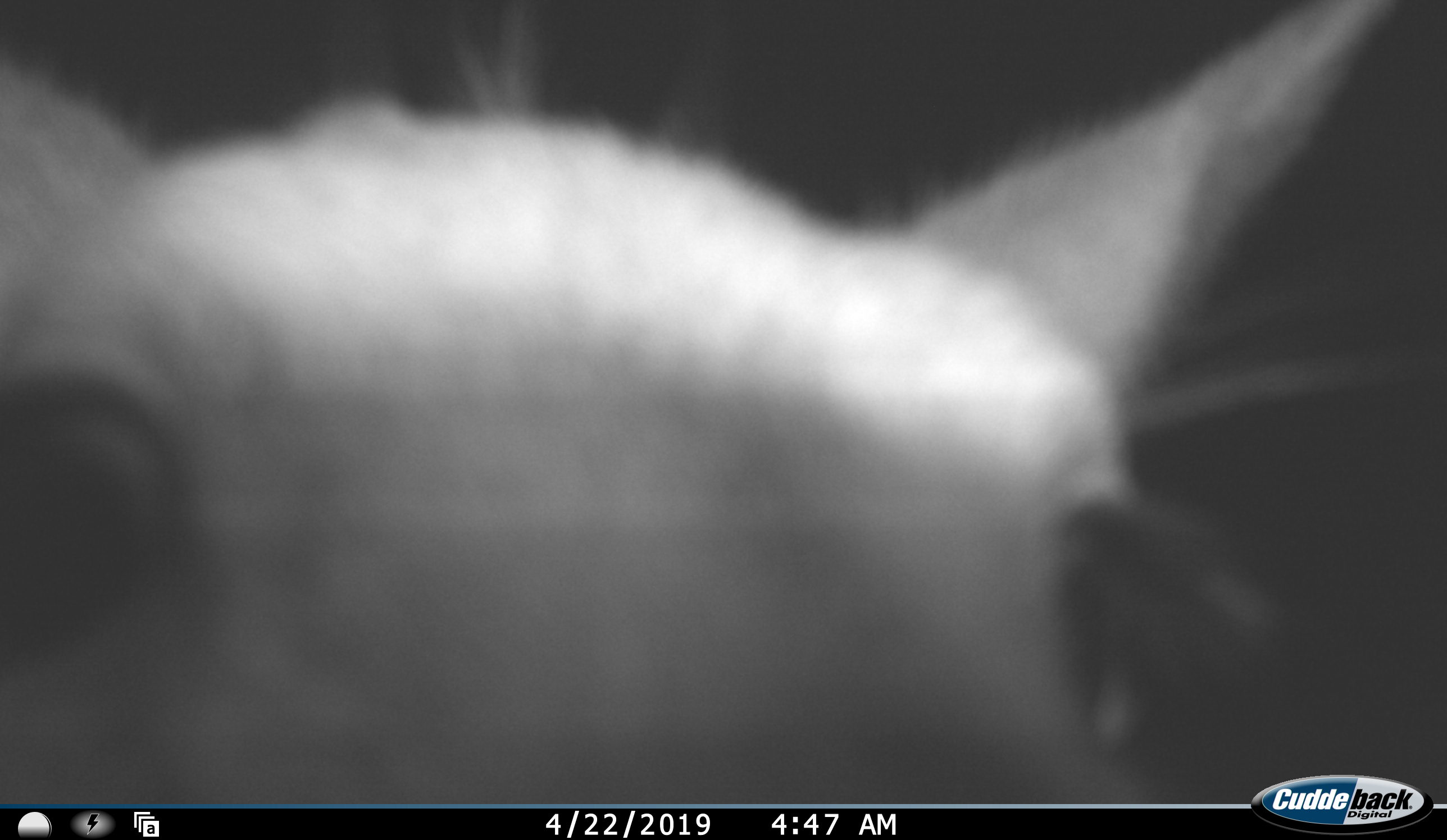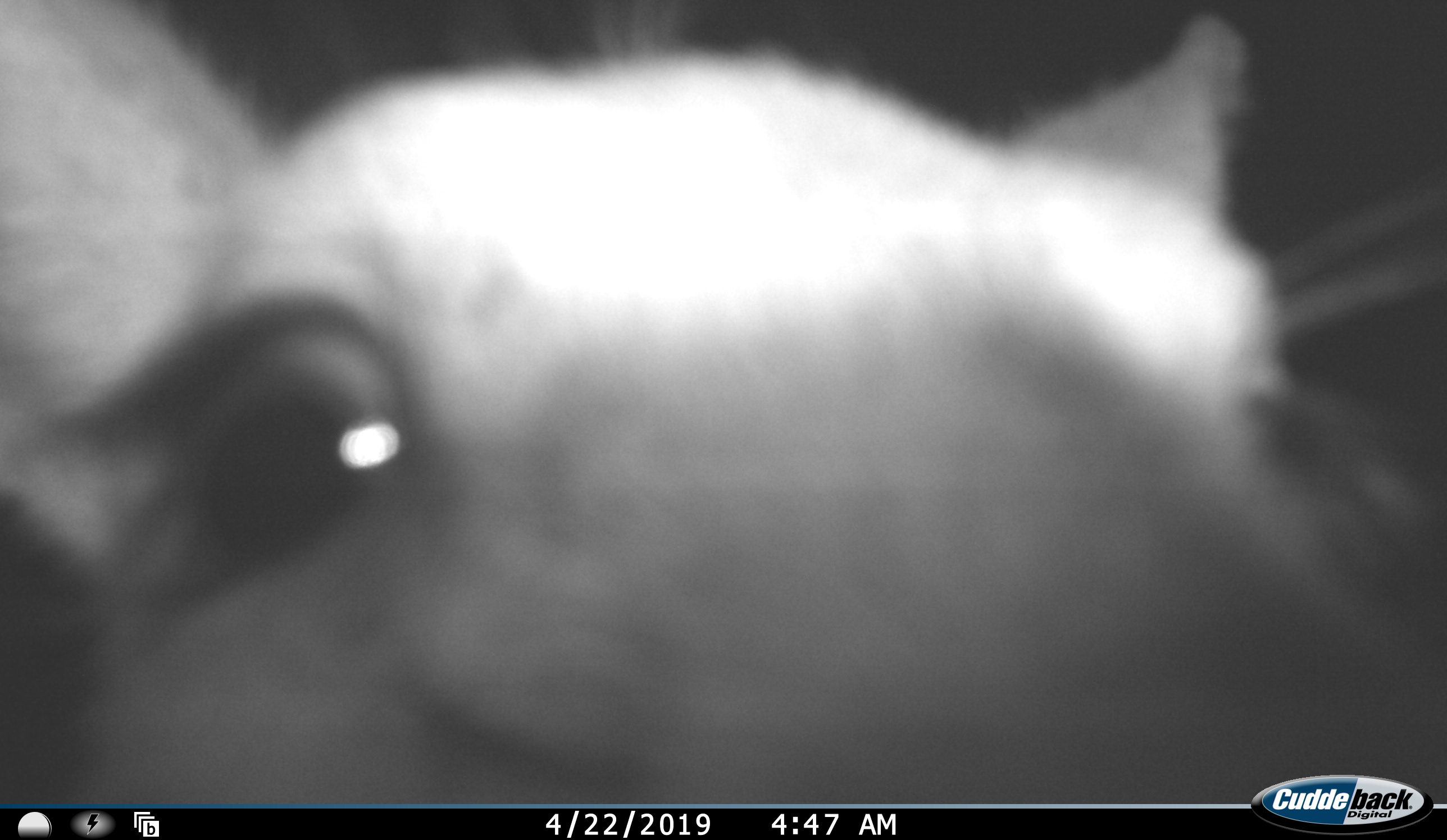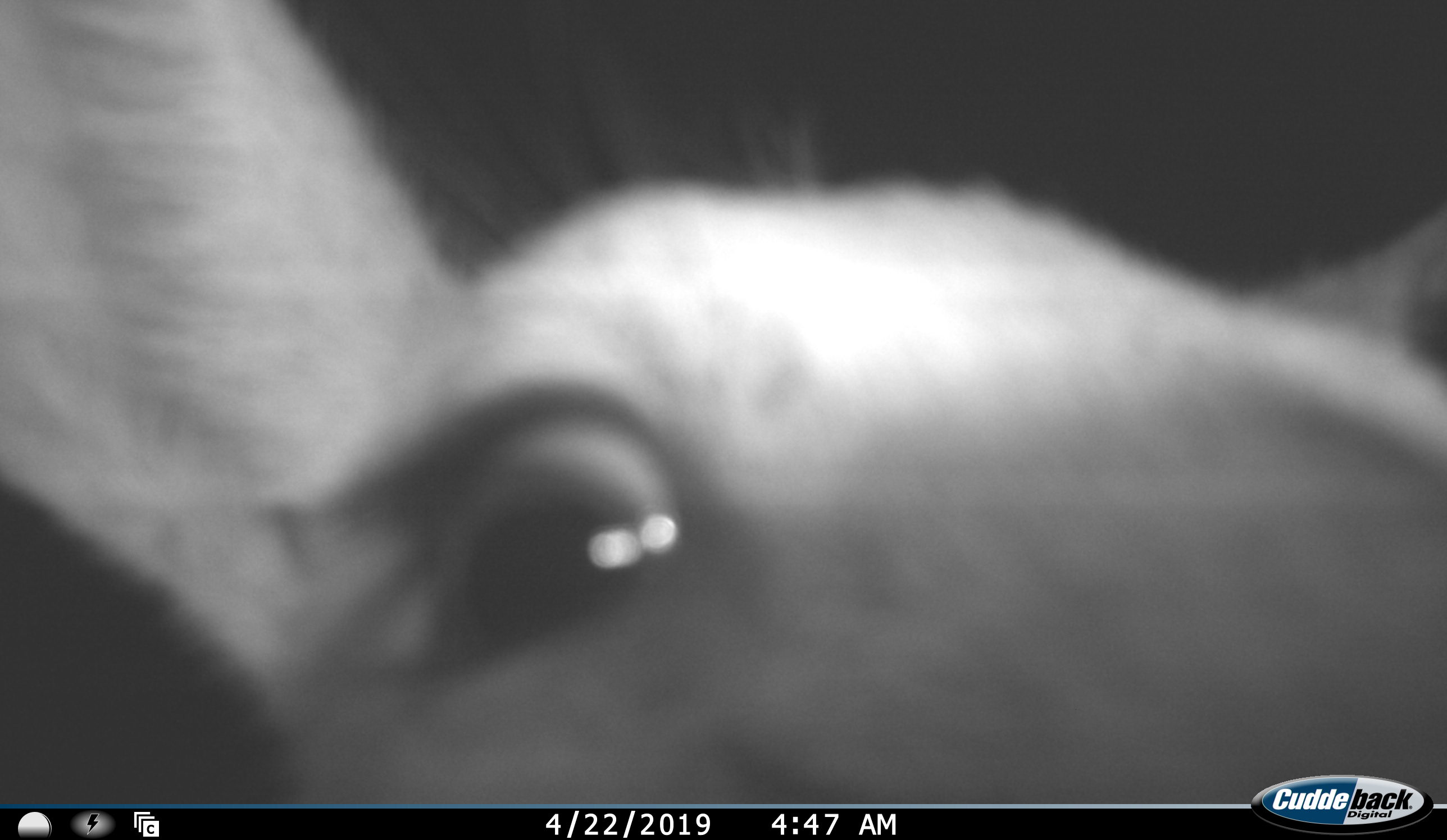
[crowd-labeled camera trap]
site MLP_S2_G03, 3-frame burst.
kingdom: Animalia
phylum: Chordata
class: Mammalia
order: Artiodactyla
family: Bovidae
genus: Aepyceros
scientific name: Aepyceros melampus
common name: impala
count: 1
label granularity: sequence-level